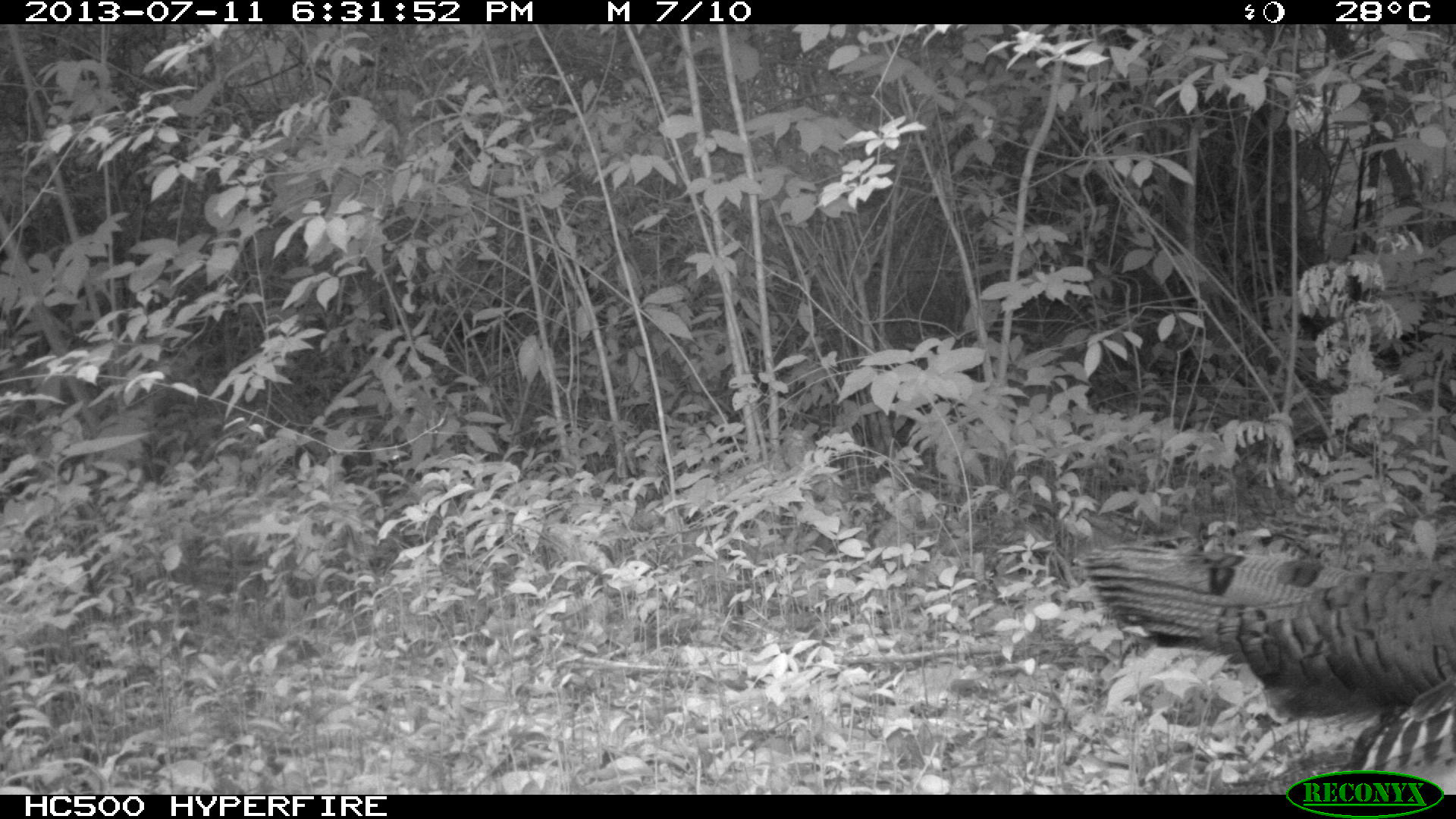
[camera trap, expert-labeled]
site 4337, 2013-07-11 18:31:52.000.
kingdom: Animalia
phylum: Chordata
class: Aves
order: Galliformes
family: Phasianidae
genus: Meleagris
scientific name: Meleagris ocellata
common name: ocellated turkey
Meleagris ocellata (ocellated turkey), count 3.